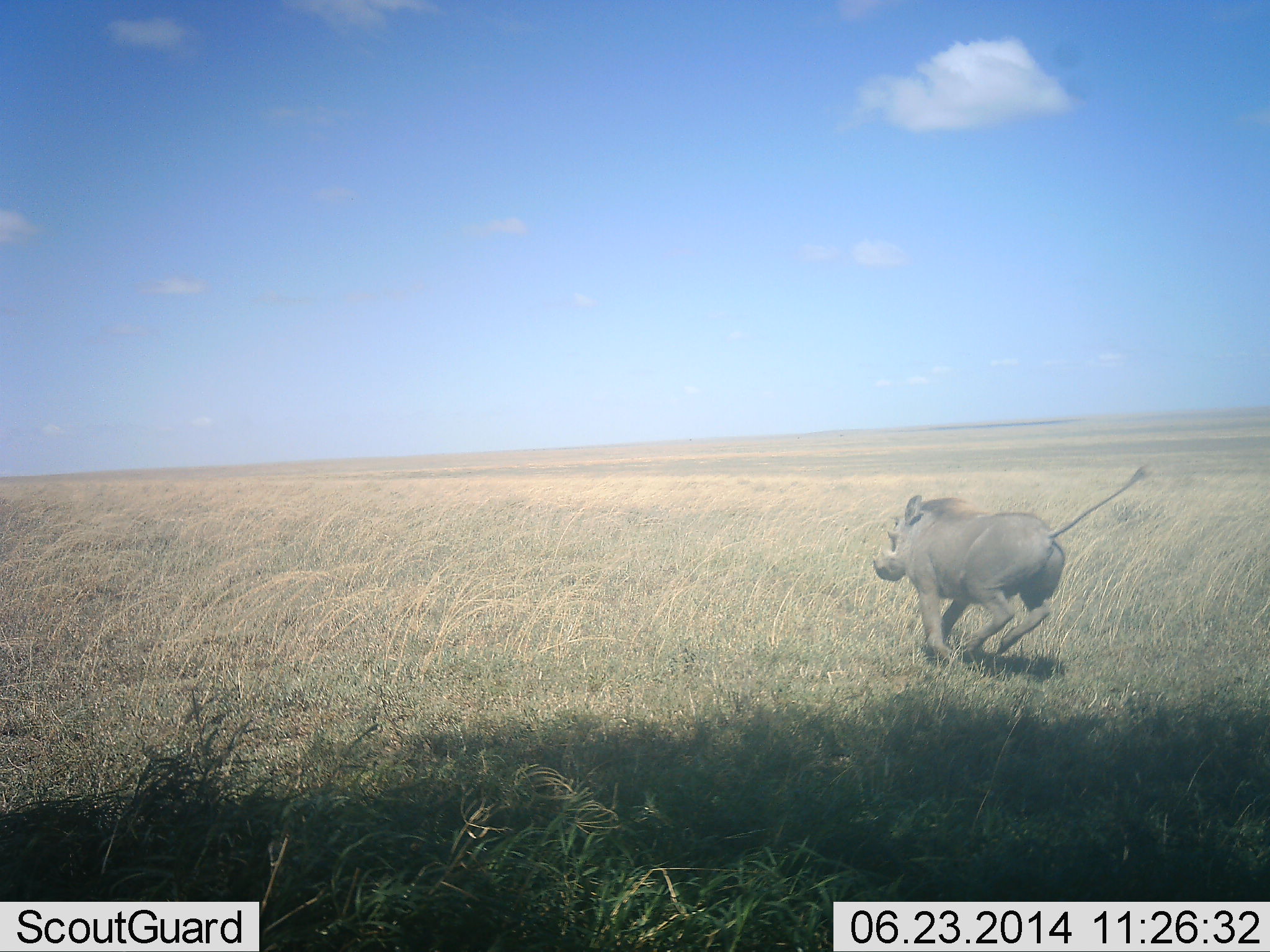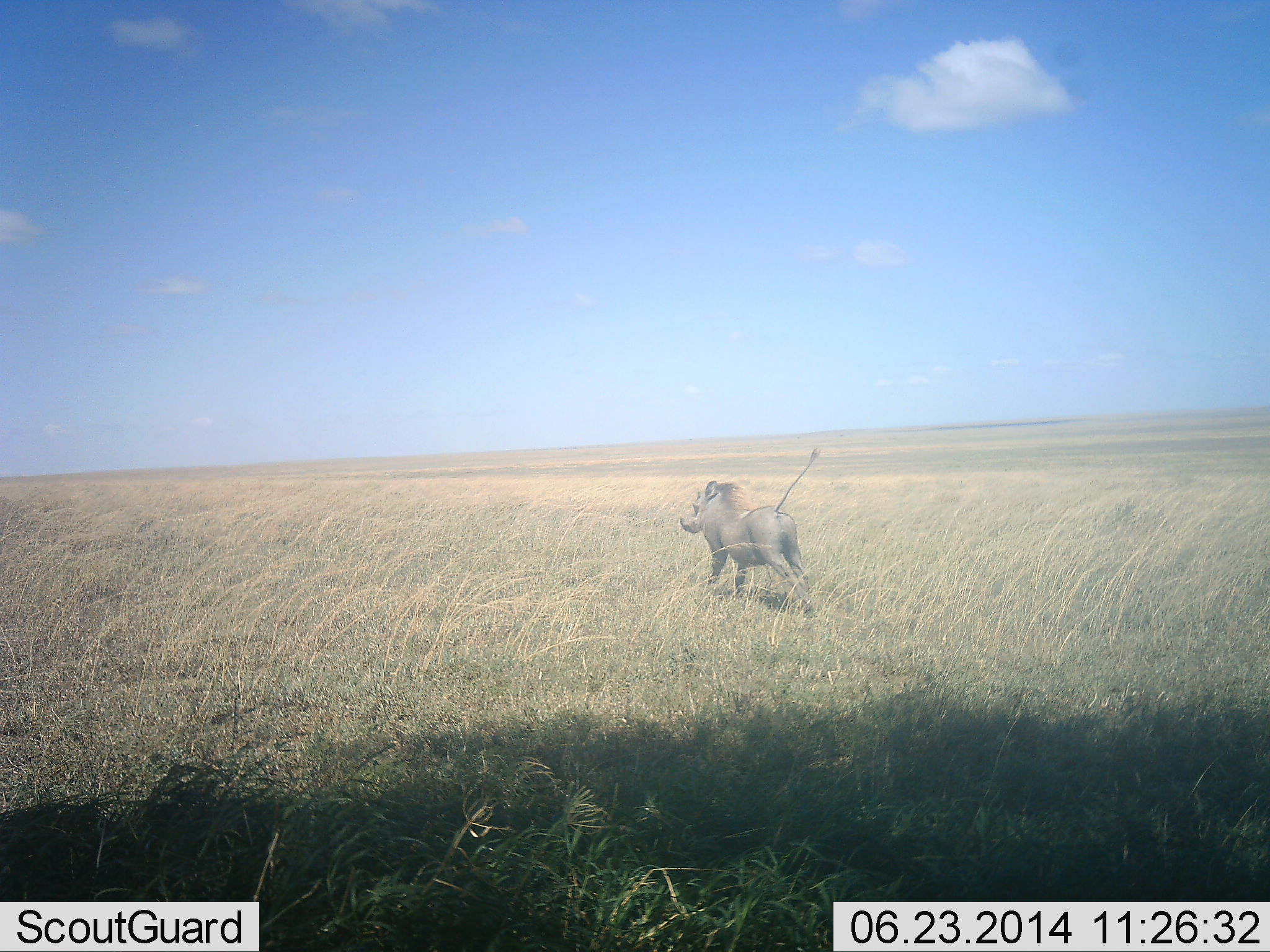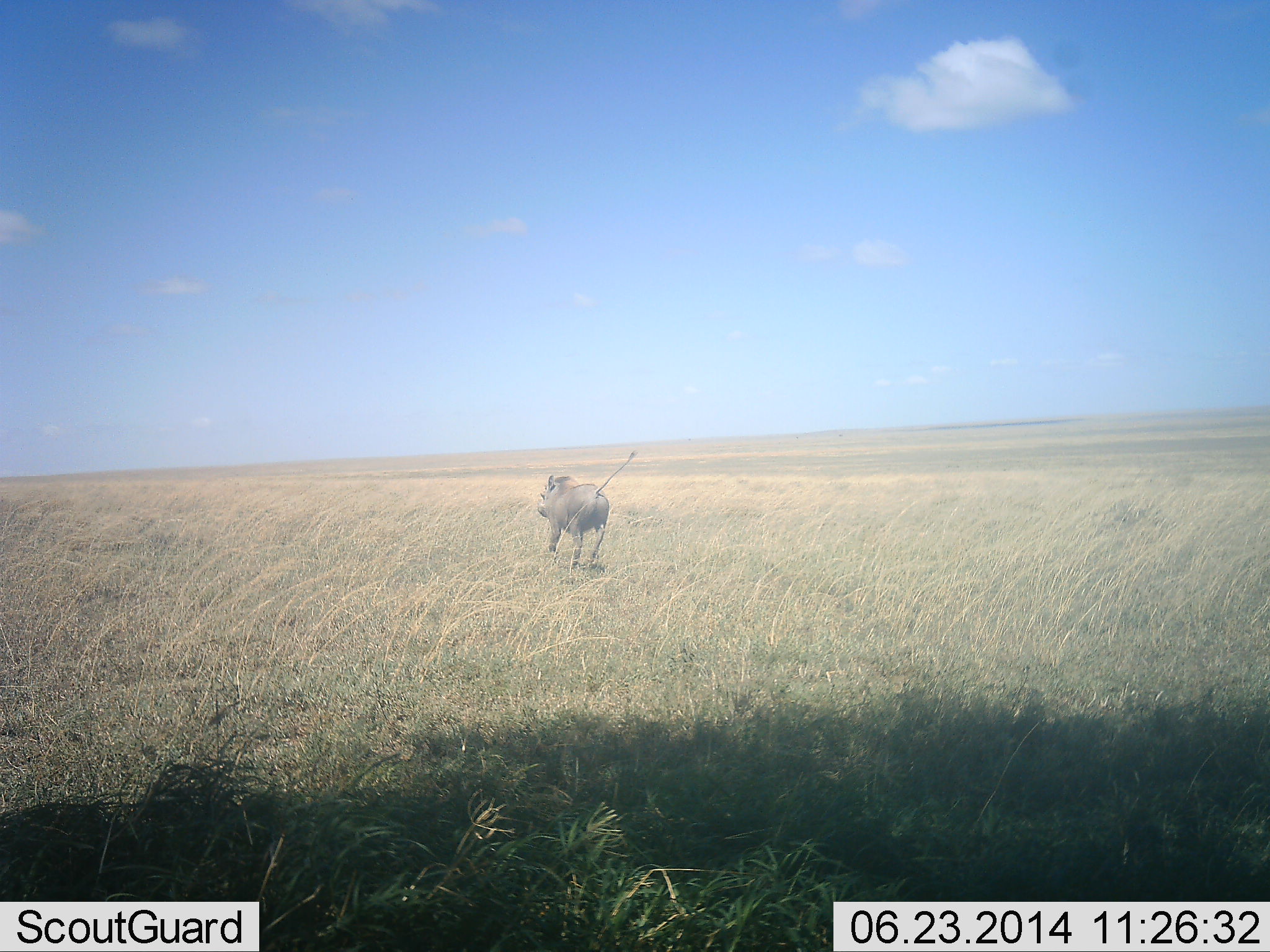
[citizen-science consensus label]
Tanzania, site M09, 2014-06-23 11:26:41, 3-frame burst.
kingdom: Animalia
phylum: Chordata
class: Mammalia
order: Artiodactyla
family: Suidae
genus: Phacochoerus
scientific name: Phacochoerus africanus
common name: warthog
Warthog (Phacochoerus africanus), count 1. Behavior (volunteer vote fractions): standing 0%, resting 0%, moving 100%, interacting 0%. Young present (vote fraction): 0%. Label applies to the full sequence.